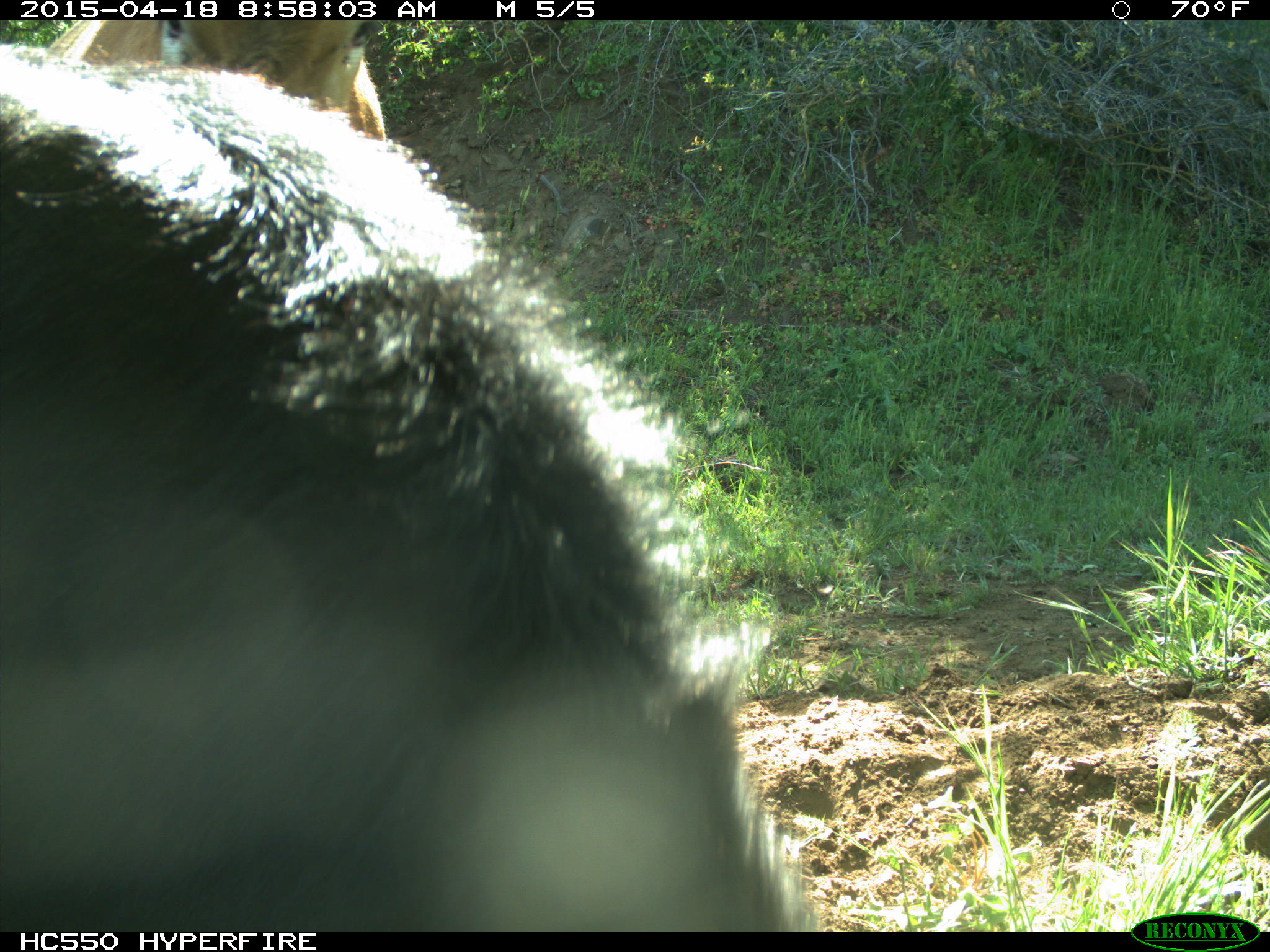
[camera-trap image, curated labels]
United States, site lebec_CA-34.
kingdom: Animalia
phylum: Chordata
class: Mammalia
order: Artiodactyla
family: Bovidae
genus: Bos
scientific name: Bos taurus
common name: domestic cow